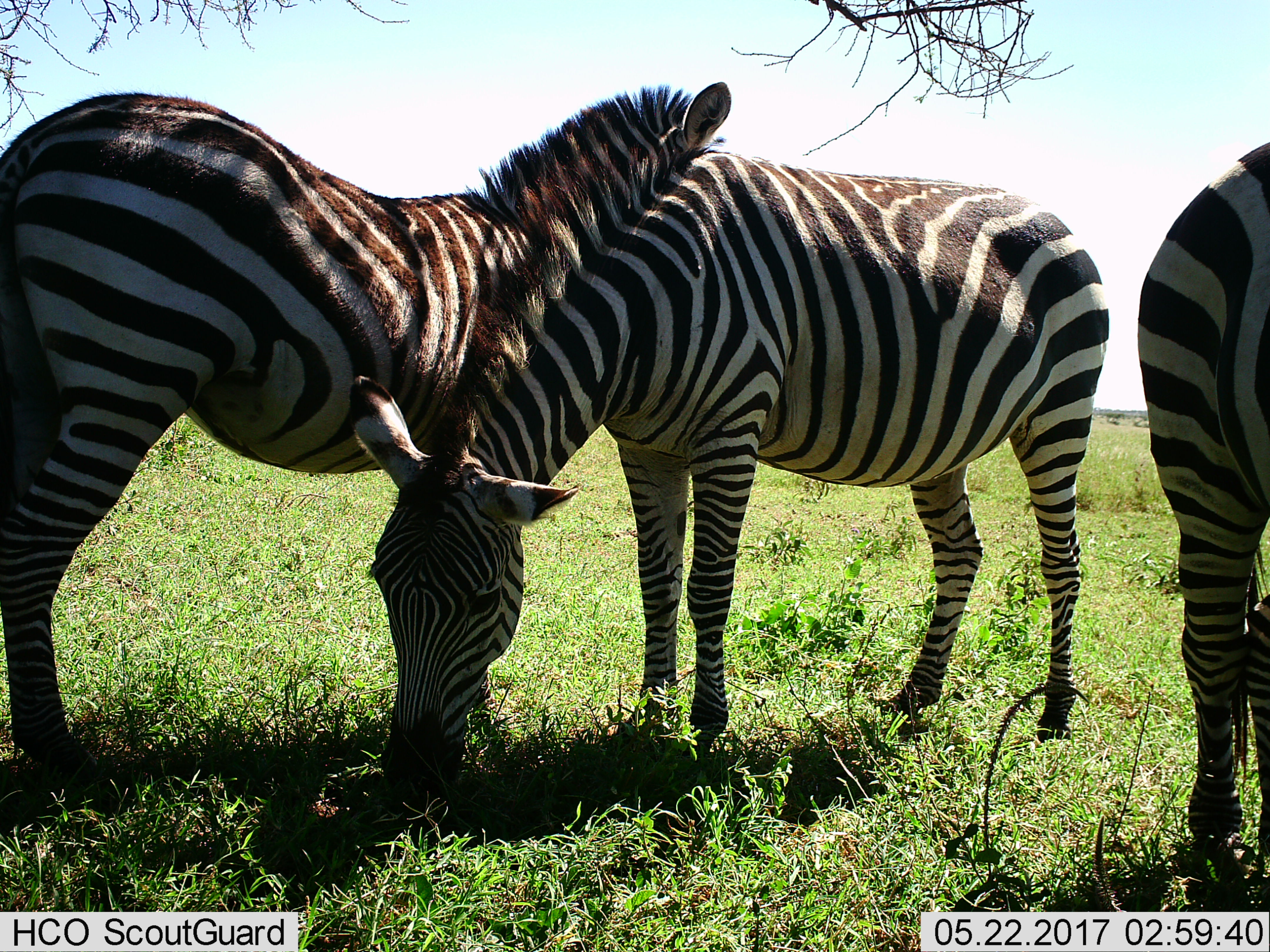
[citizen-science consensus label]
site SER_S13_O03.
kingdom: Animalia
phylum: Chordata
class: Mammalia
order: Perissodactyla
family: Equidae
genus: Equus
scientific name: Equus quagga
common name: plains zebra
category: zebraplains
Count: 3.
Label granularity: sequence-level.